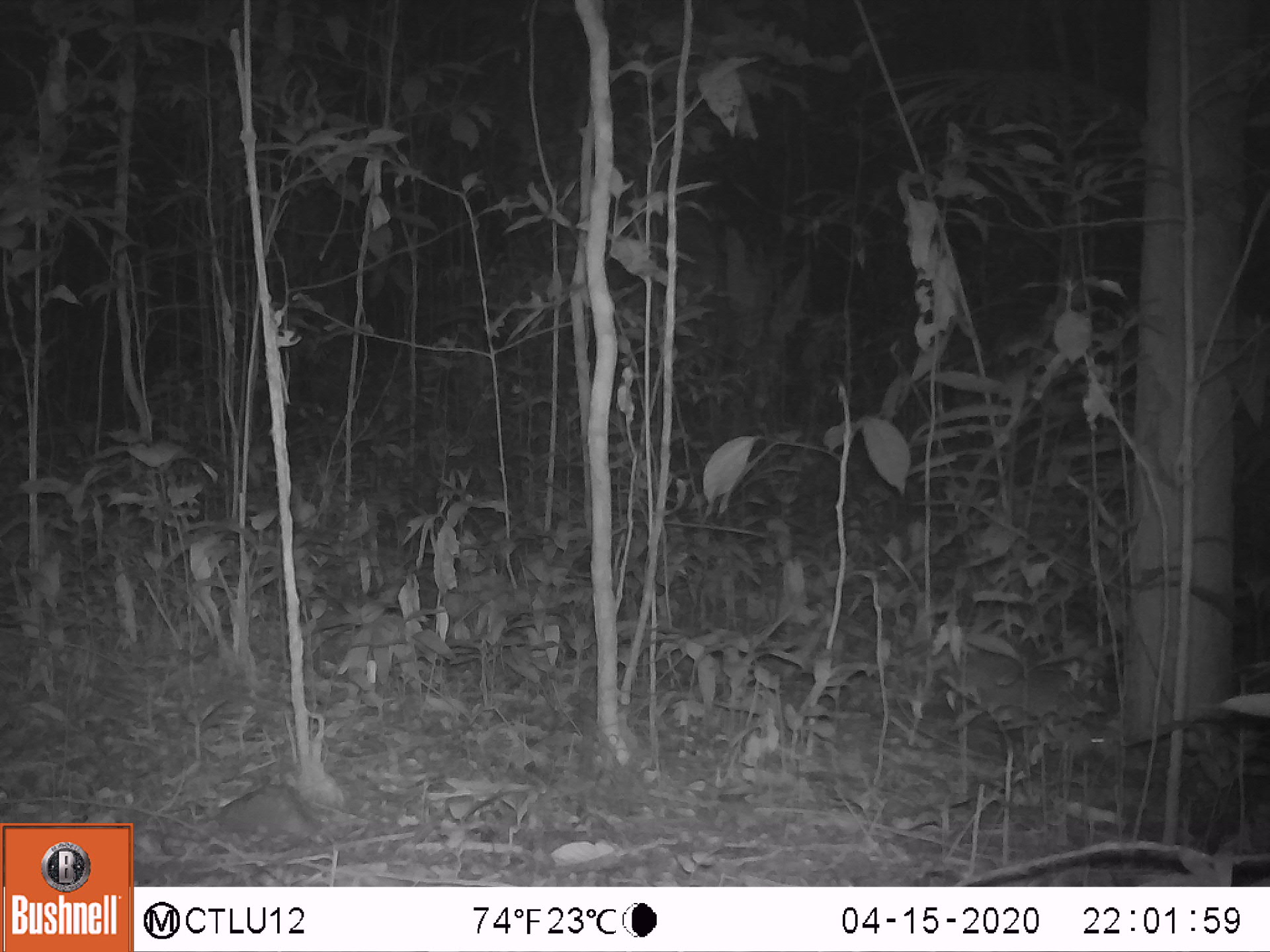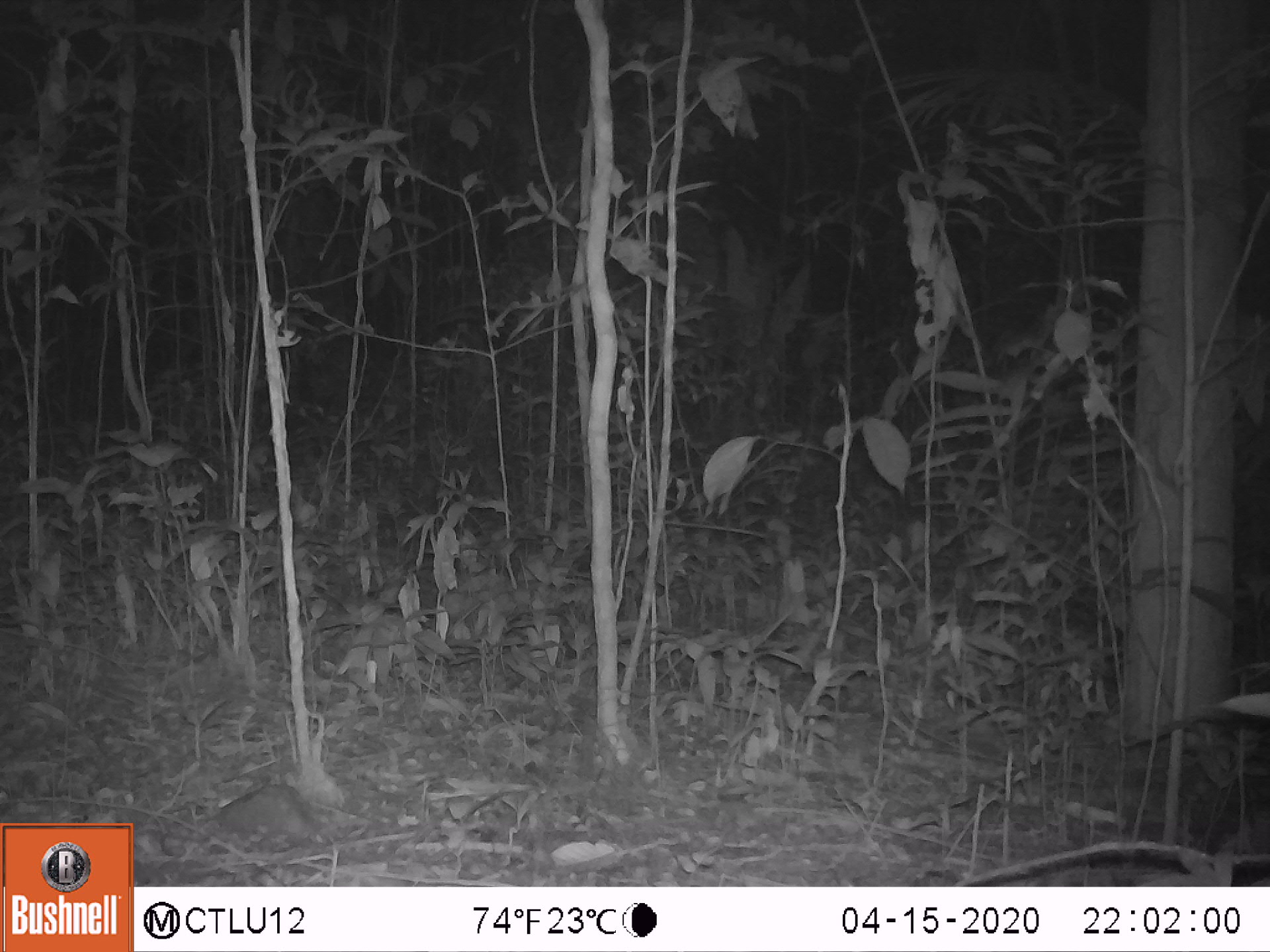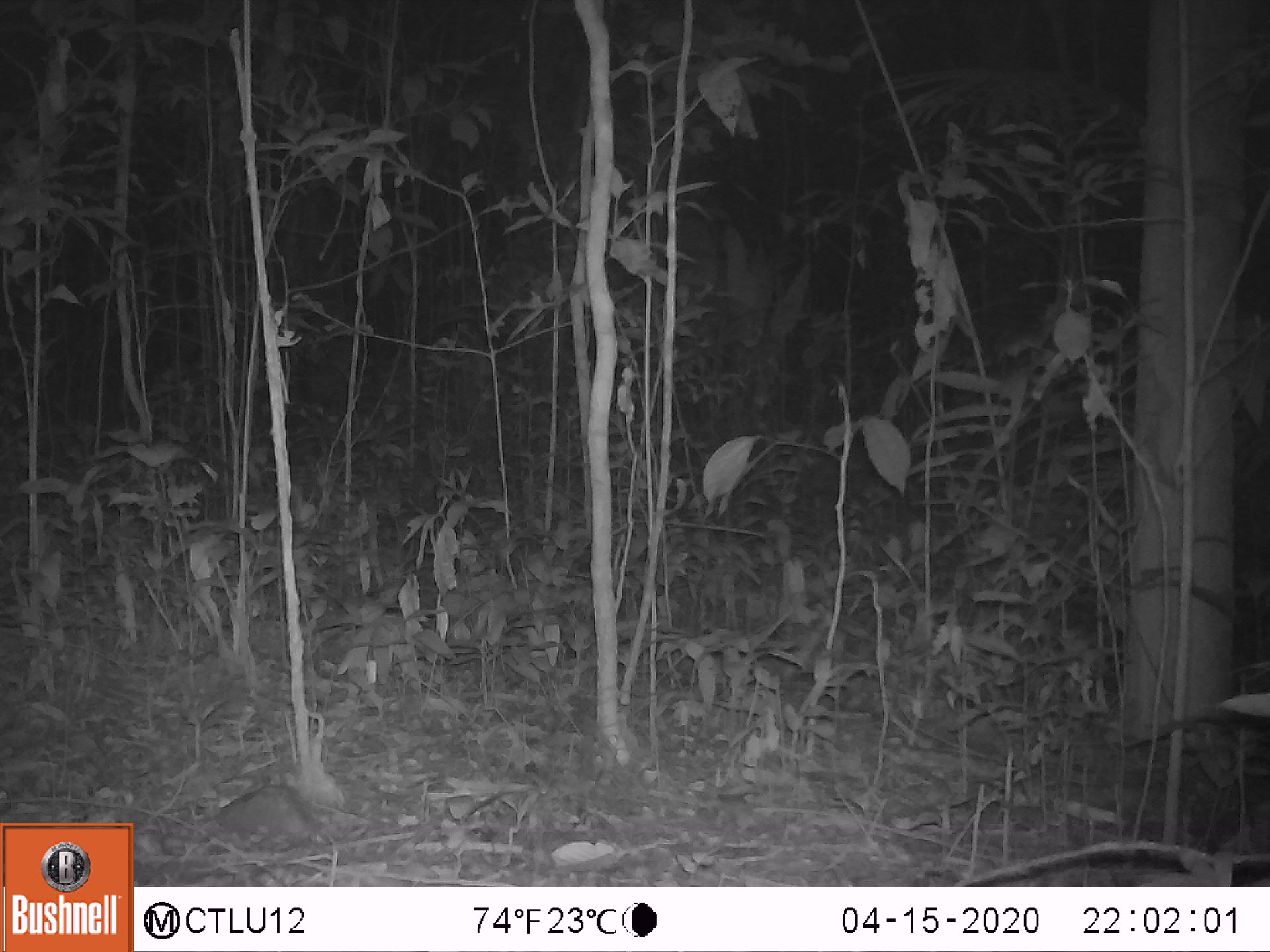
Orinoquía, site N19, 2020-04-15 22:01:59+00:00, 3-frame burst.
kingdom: Animalia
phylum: Chordata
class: Mammalia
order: Cingulata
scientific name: Cingulata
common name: armadillo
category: unknown armadillo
Unknown armadillo (armadillo) (Cingulata).